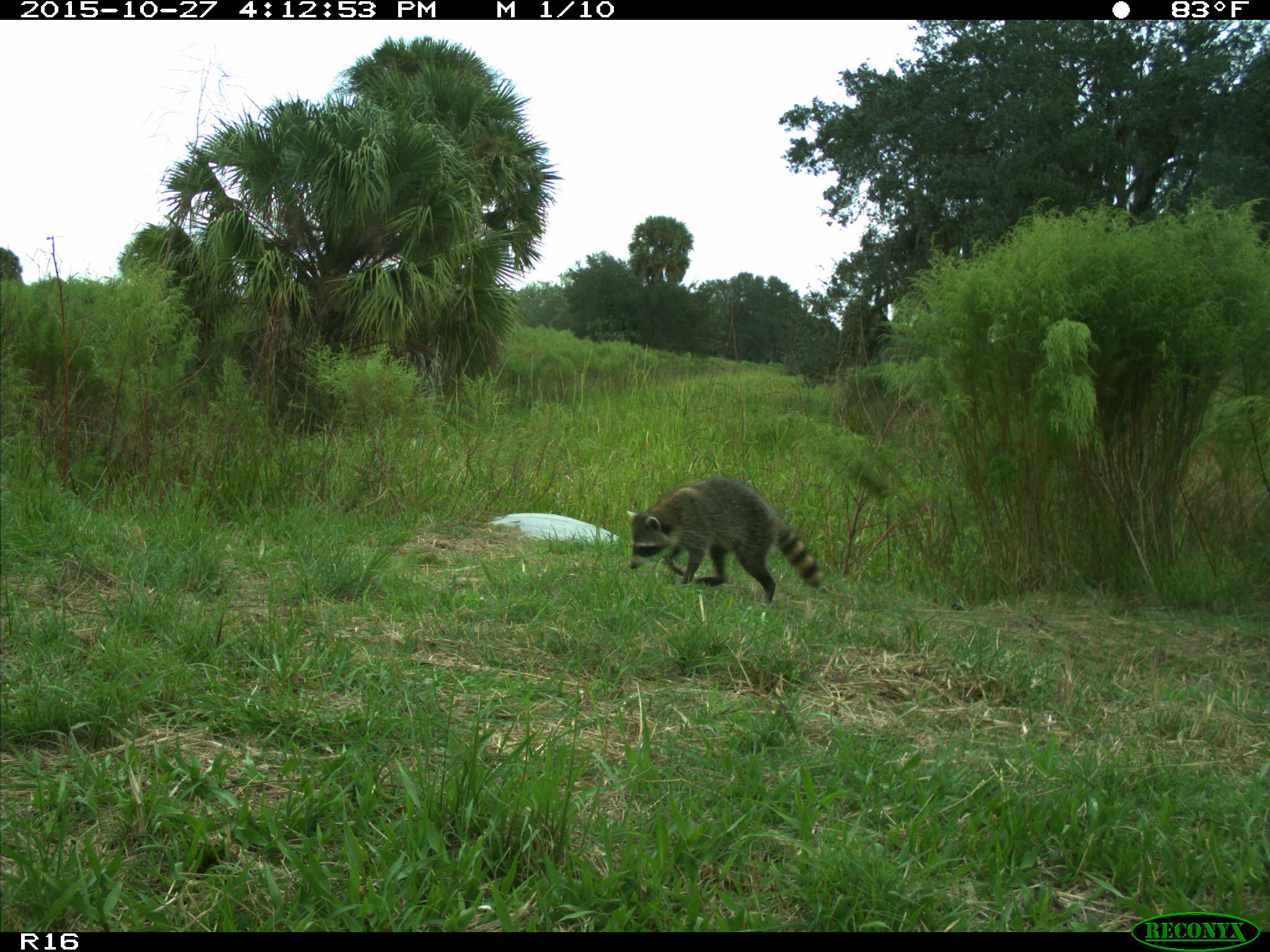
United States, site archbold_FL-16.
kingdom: Animalia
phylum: Chordata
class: Mammalia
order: Carnivora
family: Procyonidae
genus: Procyon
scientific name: Procyon lotor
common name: common raccoon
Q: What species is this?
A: Procyon lotor (common raccoon).